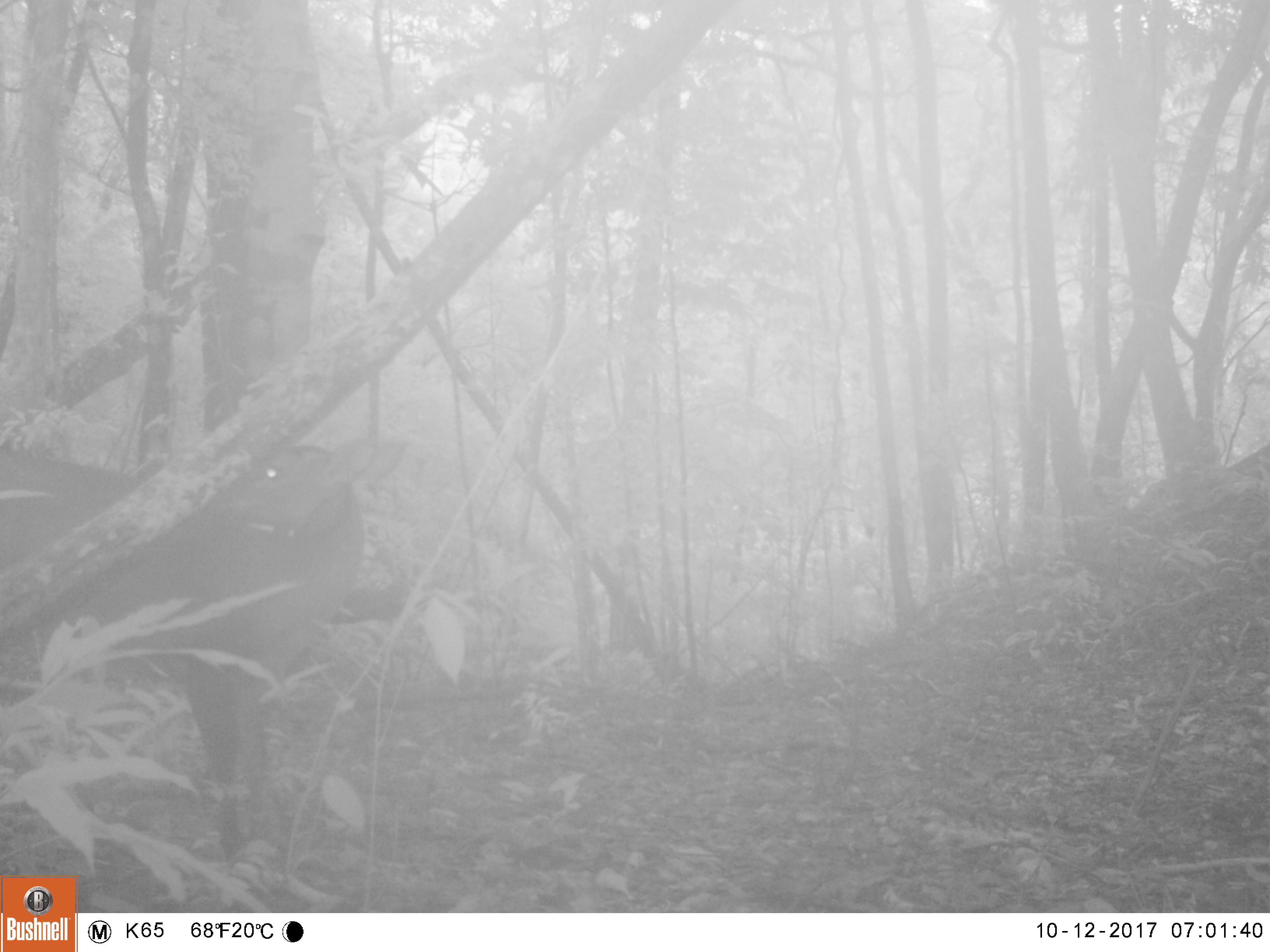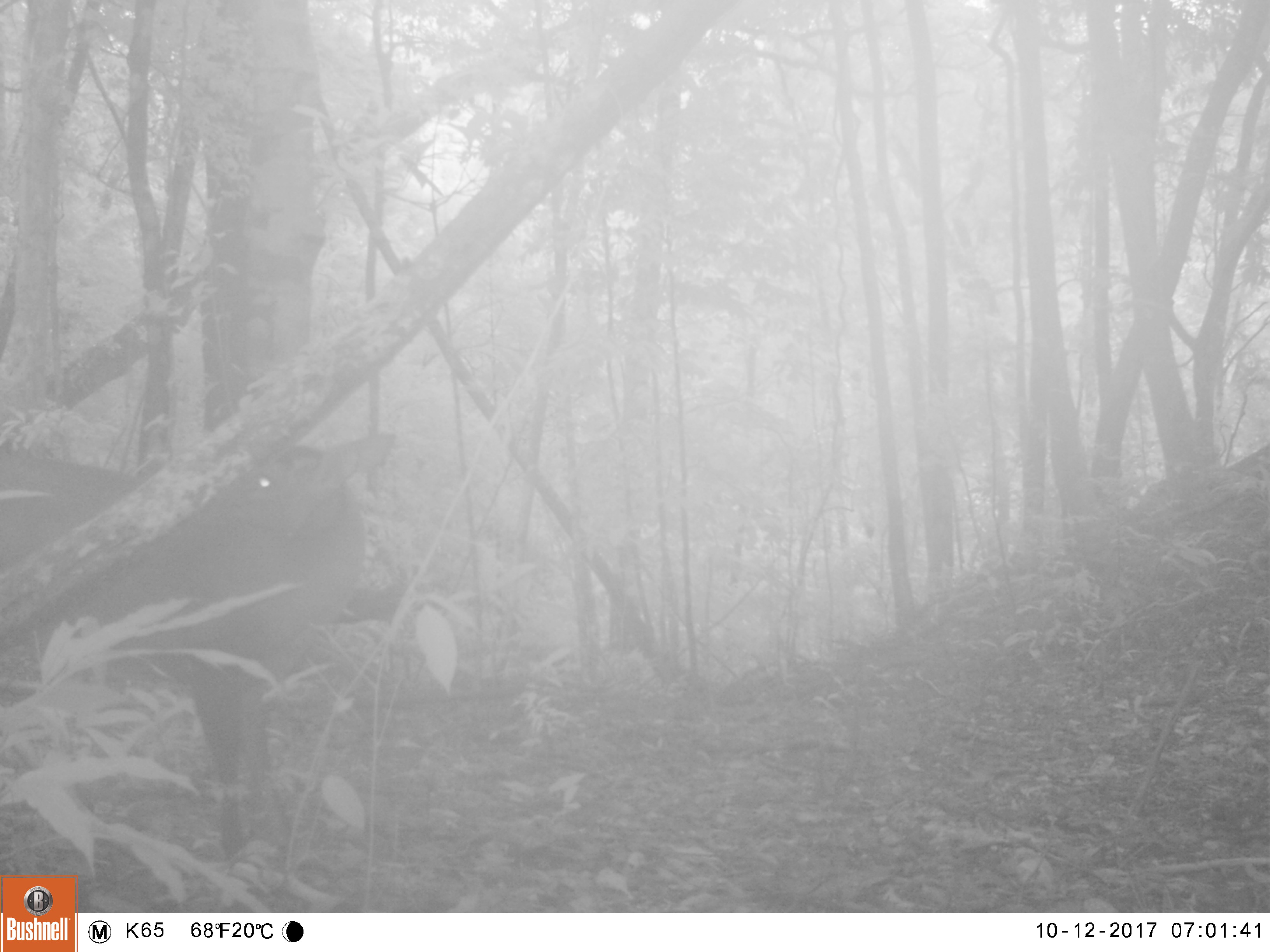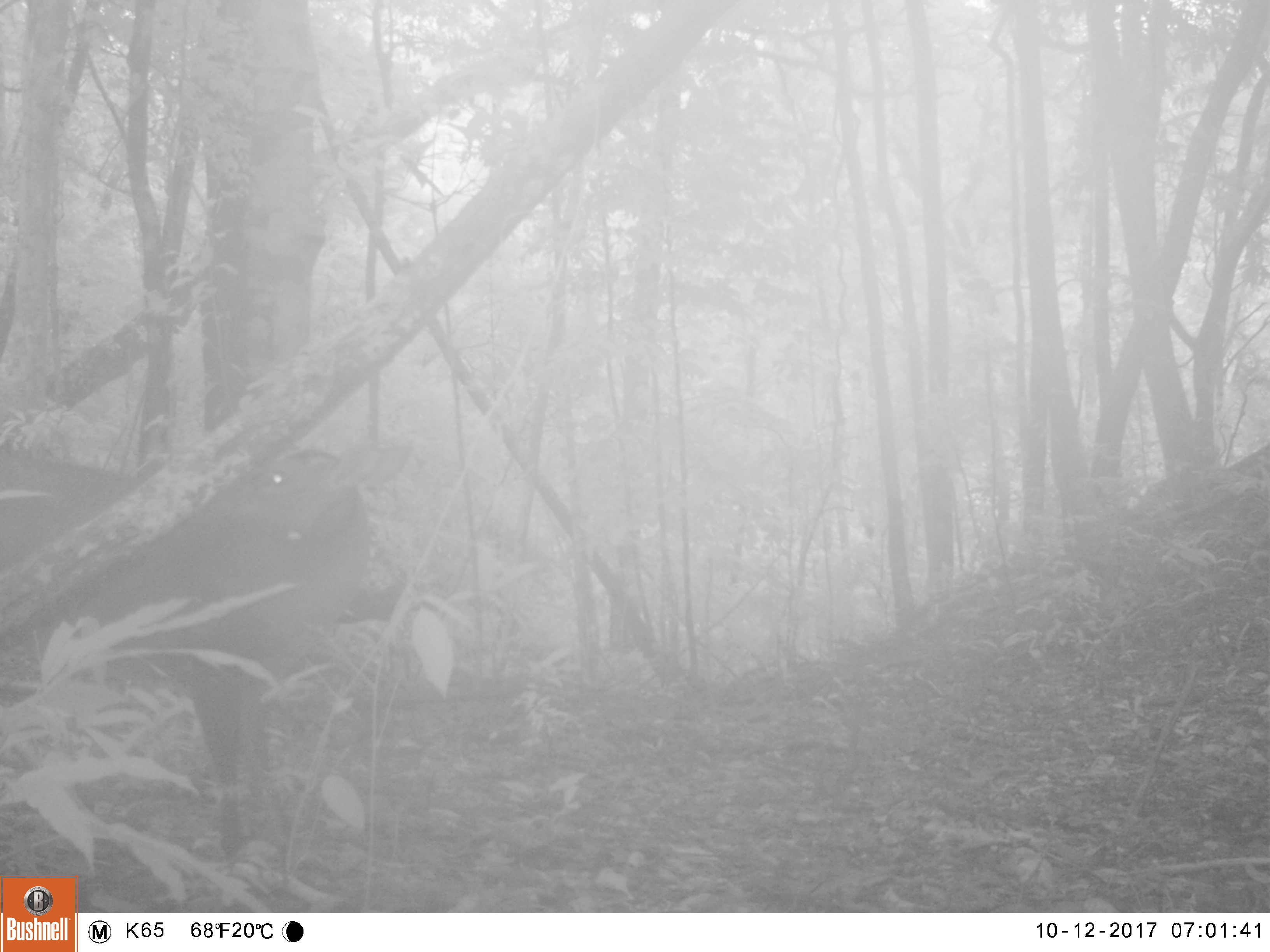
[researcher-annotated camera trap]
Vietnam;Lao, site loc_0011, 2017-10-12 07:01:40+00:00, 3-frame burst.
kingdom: Animalia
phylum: Chordata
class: Mammalia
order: Artiodactyla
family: Cervidae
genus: Muntiacus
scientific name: Muntiacus vuquangensis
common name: large-antlered muntjac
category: large antlered muntjac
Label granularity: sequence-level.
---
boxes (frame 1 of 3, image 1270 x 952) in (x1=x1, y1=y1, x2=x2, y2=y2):
large antlered muntjac: (x1=0, y1=440, x2=406, y2=863)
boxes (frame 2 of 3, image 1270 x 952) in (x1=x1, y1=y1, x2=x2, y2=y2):
large antlered muntjac: (x1=0, y1=432, x2=393, y2=867)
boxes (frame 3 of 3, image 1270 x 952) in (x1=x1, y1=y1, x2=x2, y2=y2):
large antlered muntjac: (x1=0, y1=438, x2=414, y2=860)